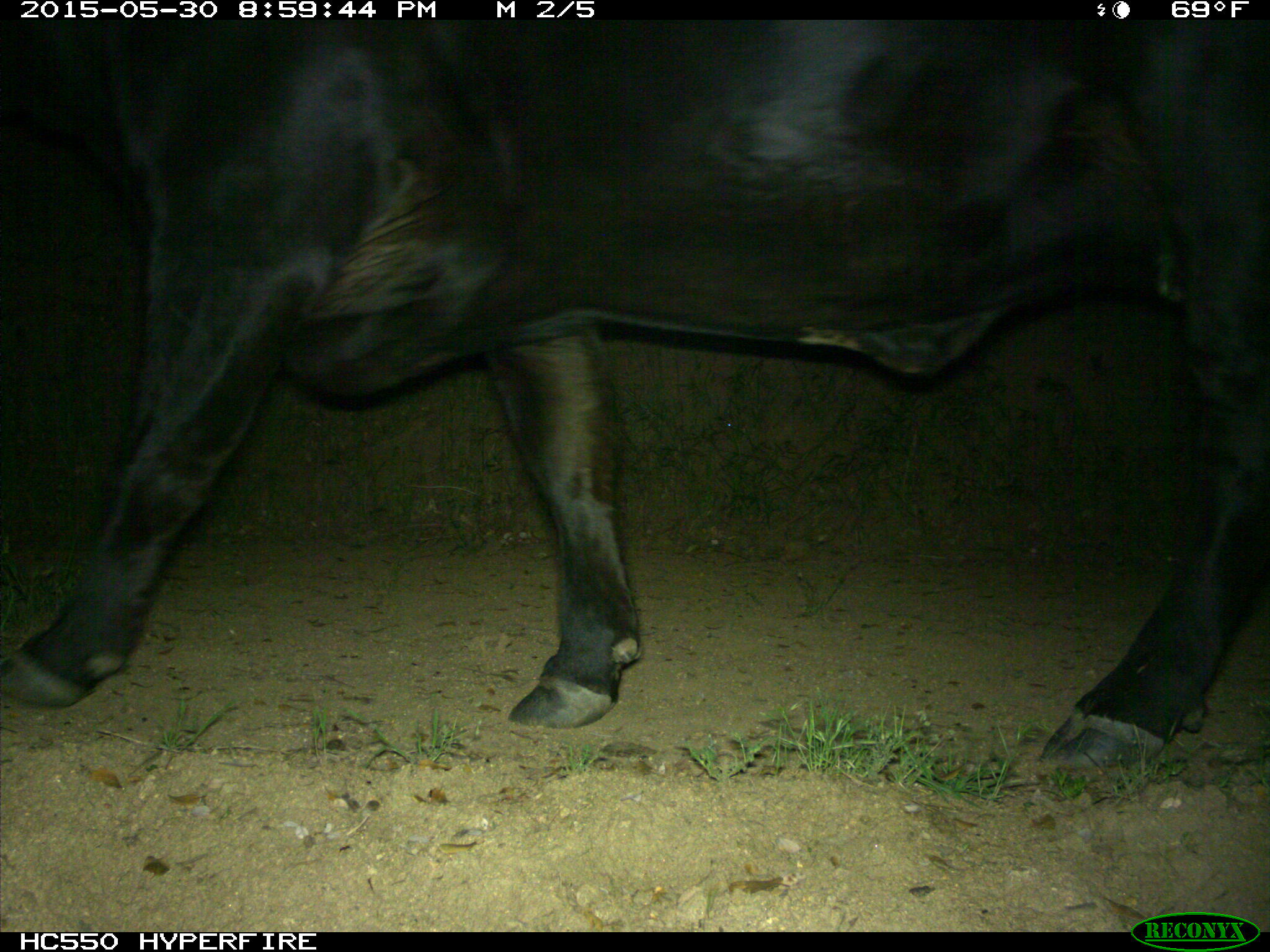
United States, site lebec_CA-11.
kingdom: Animalia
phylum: Chordata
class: Mammalia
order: Artiodactyla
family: Bovidae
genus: Bos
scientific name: Bos taurus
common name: domestic cow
Bos taurus (domestic cow).